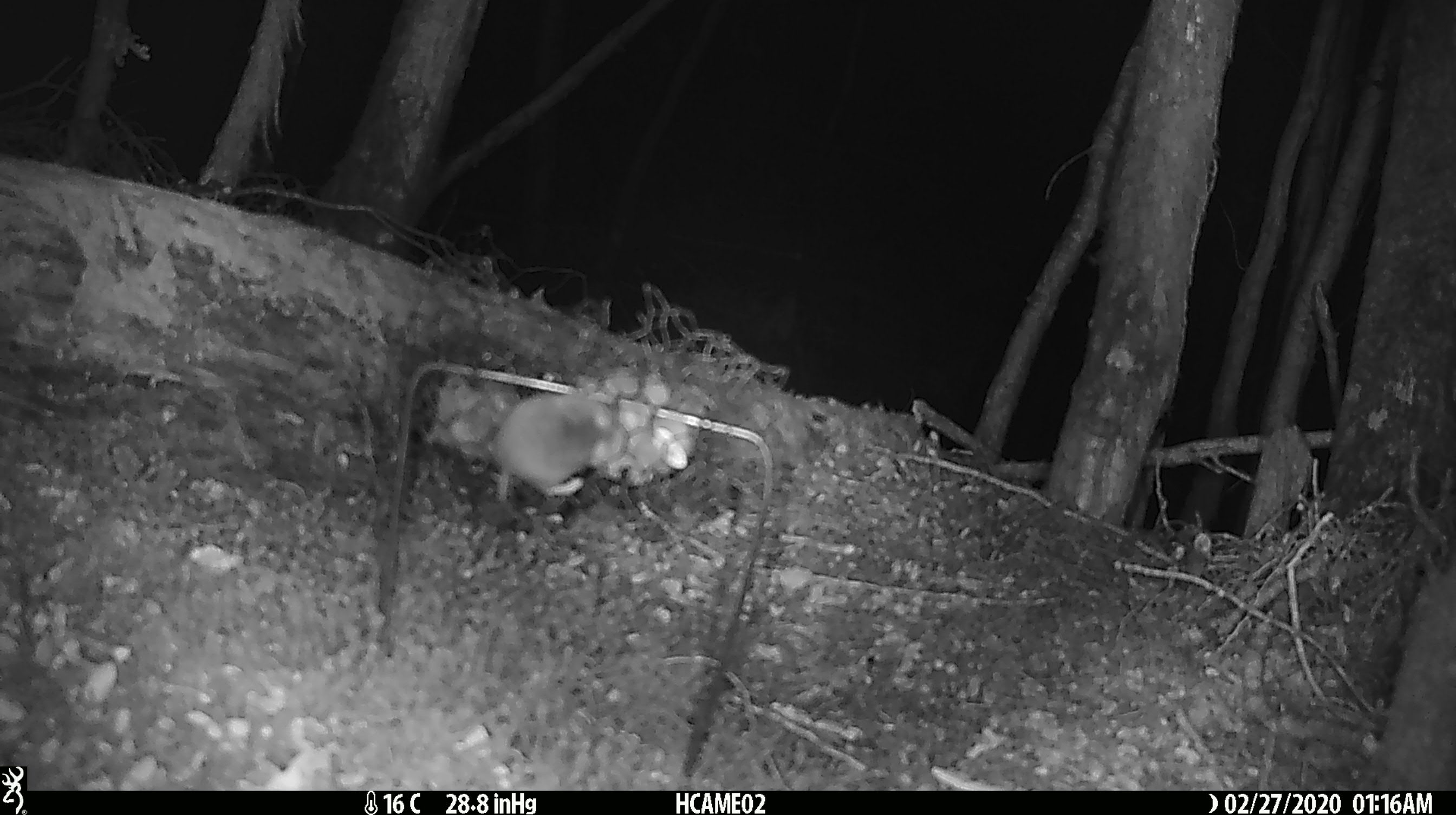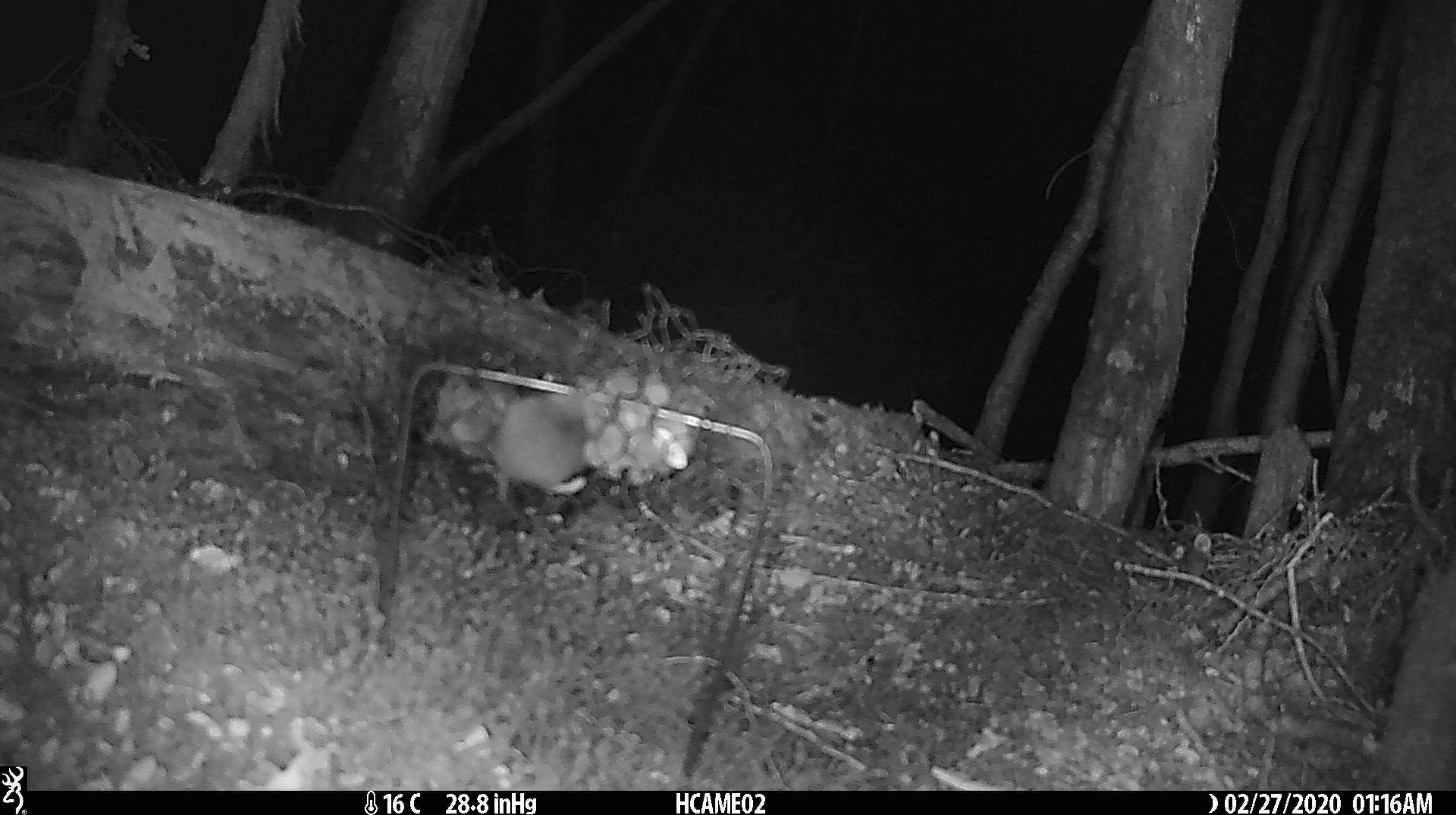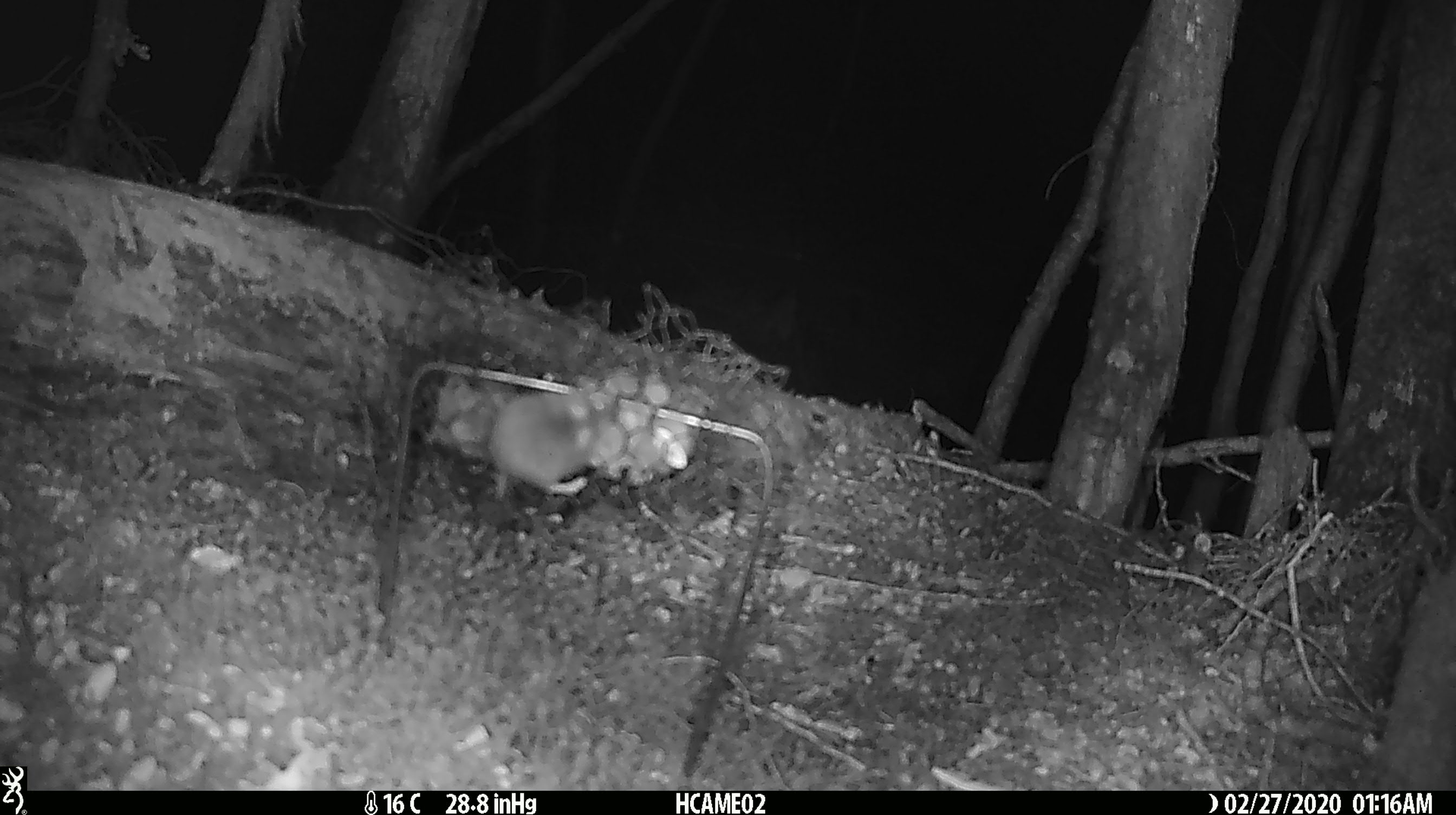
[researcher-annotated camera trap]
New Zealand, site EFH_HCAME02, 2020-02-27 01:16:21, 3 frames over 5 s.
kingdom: Animalia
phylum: Chordata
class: Mammalia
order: Rodentia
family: Muridae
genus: Mus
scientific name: Mus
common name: mouse